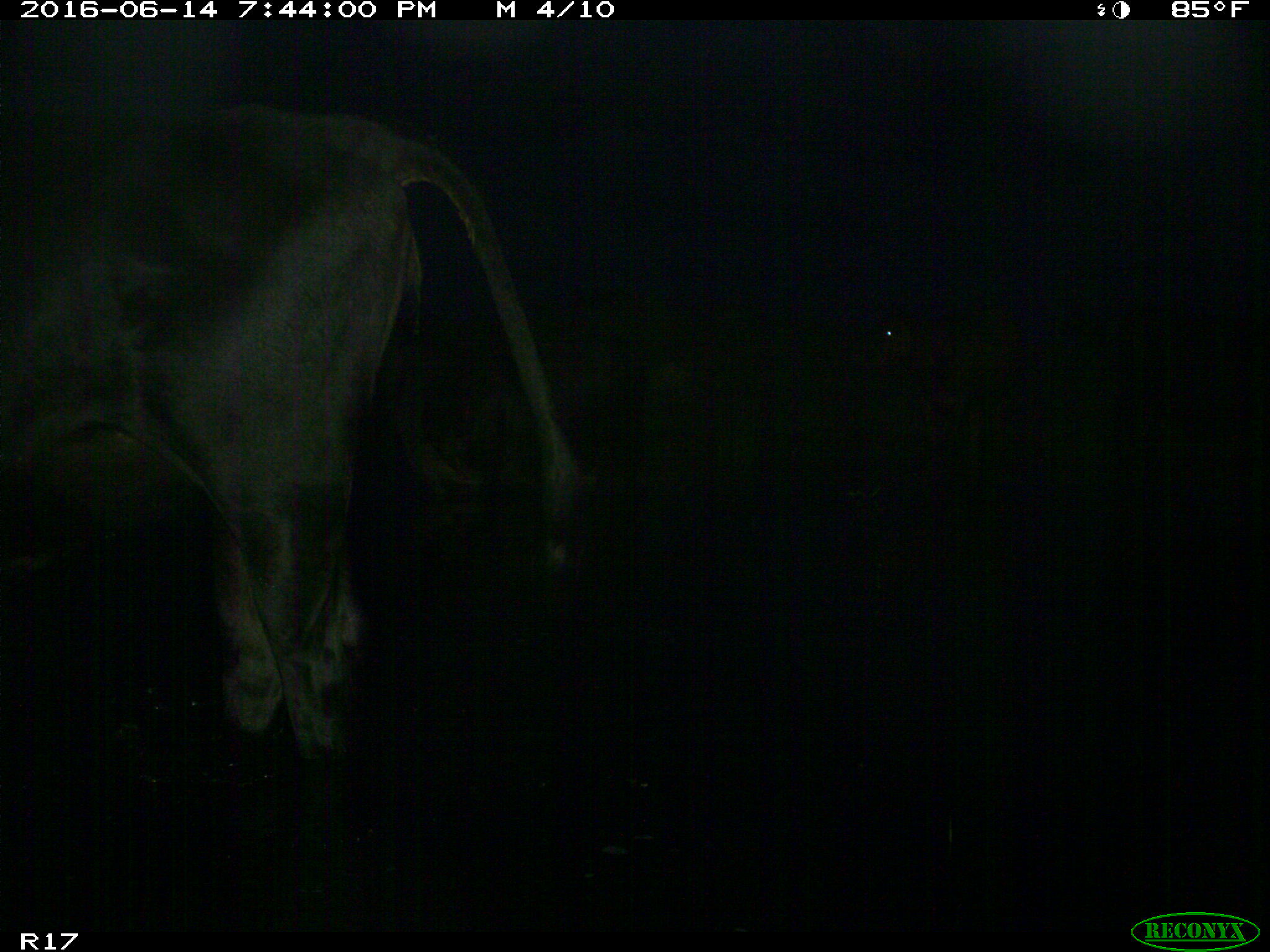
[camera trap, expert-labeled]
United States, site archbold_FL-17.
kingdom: Animalia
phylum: Chordata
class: Mammalia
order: Artiodactyla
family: Bovidae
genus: Bos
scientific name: Bos taurus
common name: domestic cow